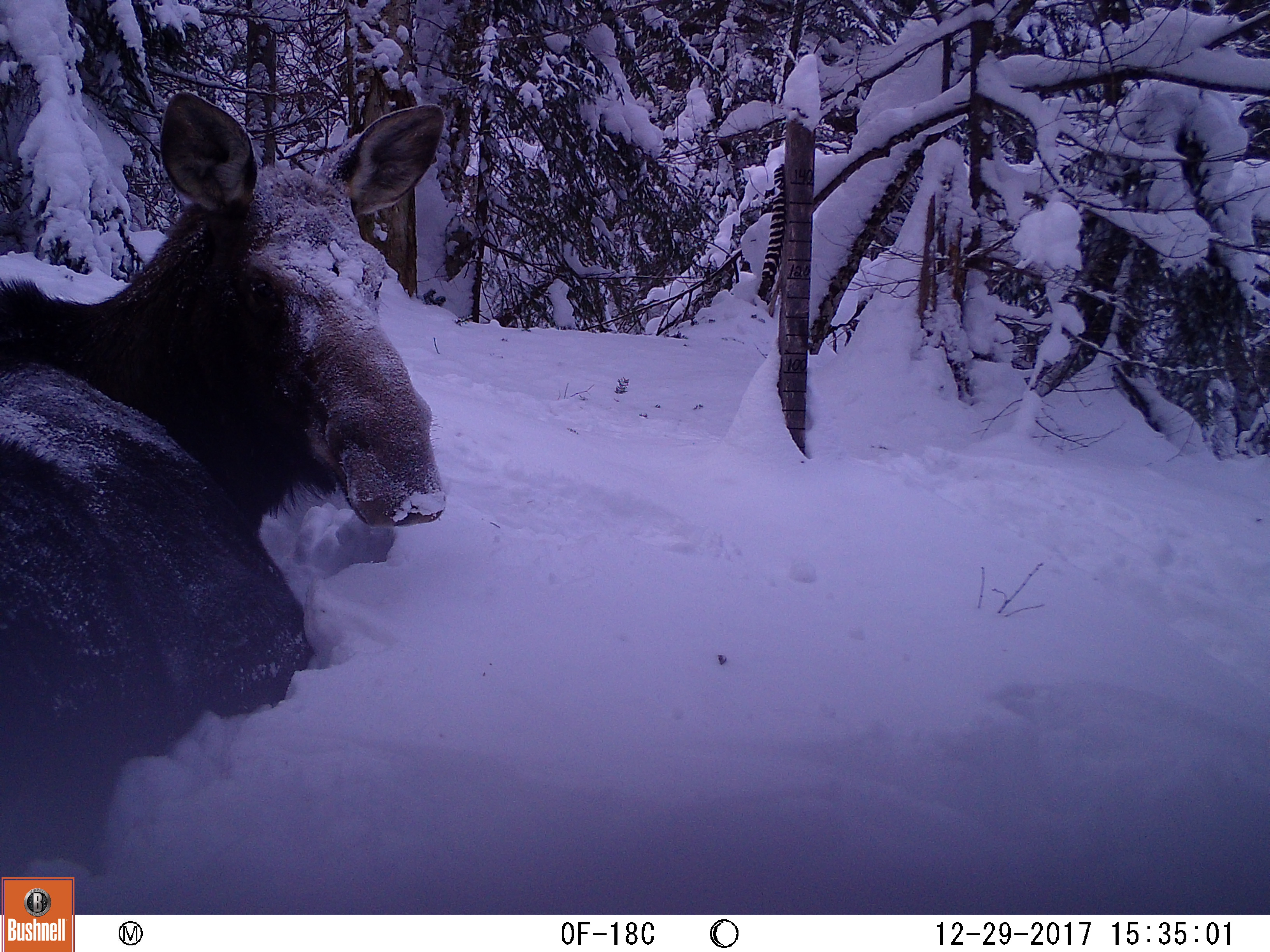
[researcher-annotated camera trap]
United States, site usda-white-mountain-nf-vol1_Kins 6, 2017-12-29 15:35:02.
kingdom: Animalia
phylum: Chordata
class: Mammalia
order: Artiodactyla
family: Cervidae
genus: Alces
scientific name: Alces alces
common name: moose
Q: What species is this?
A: Moose (Alces alces).